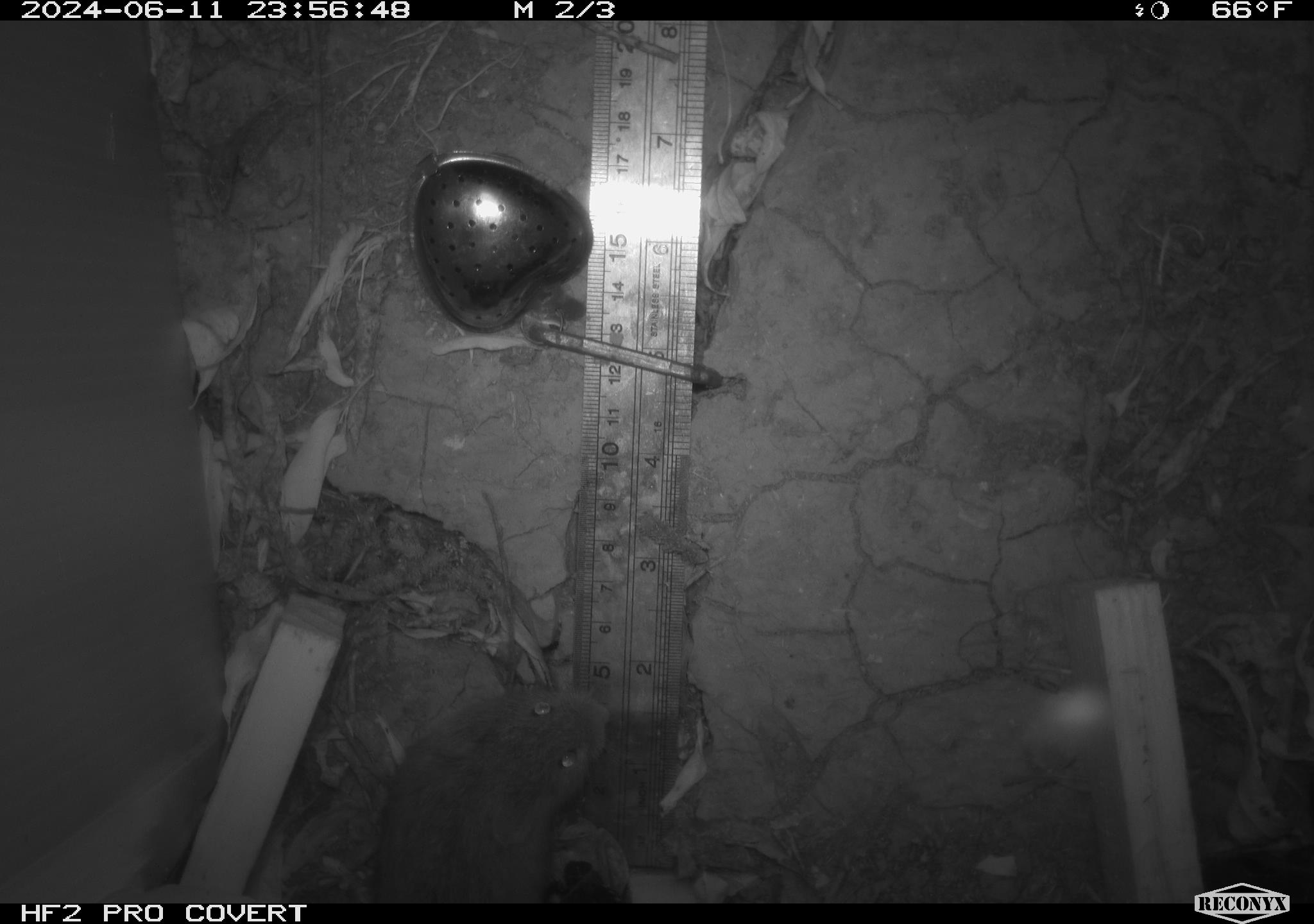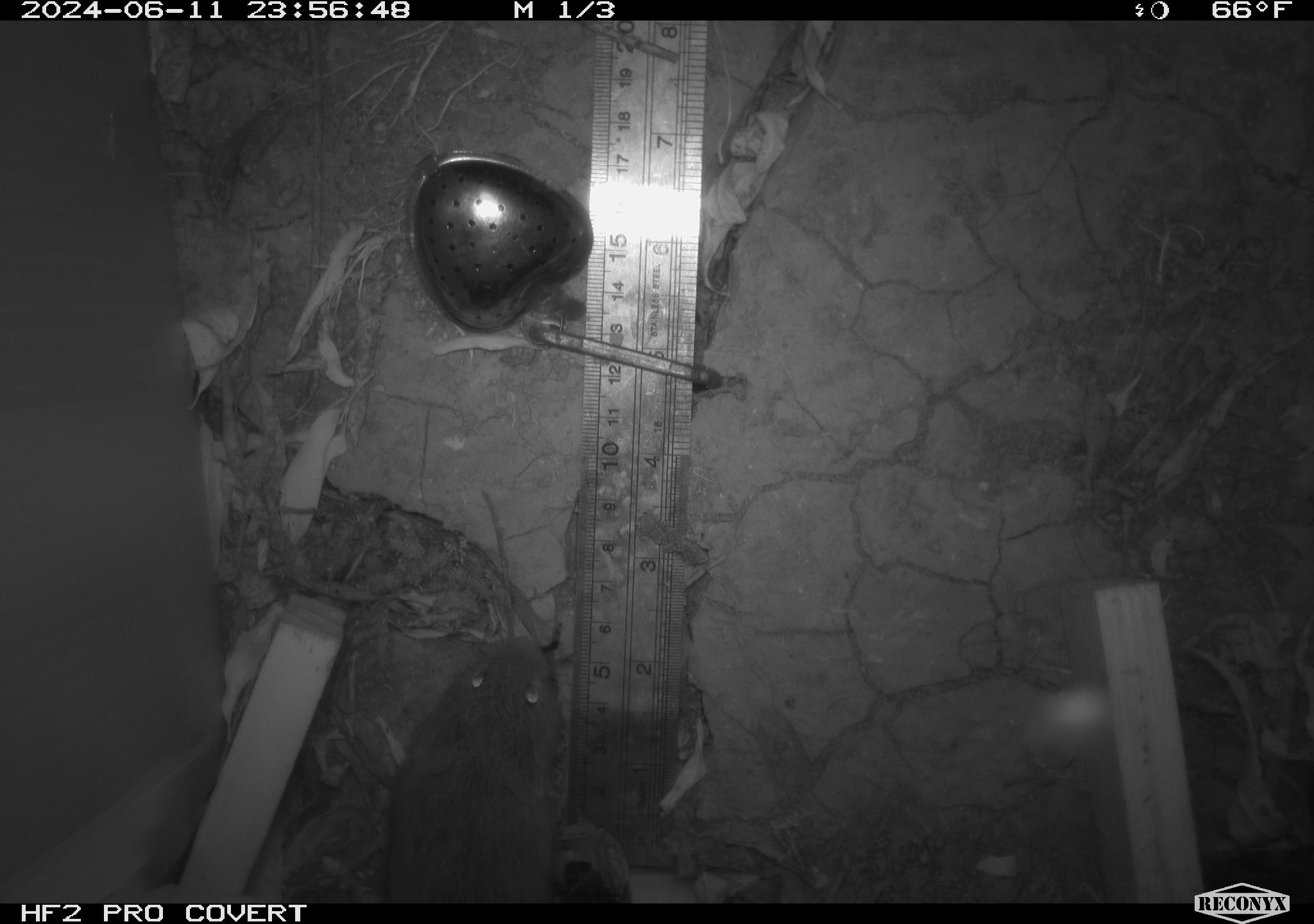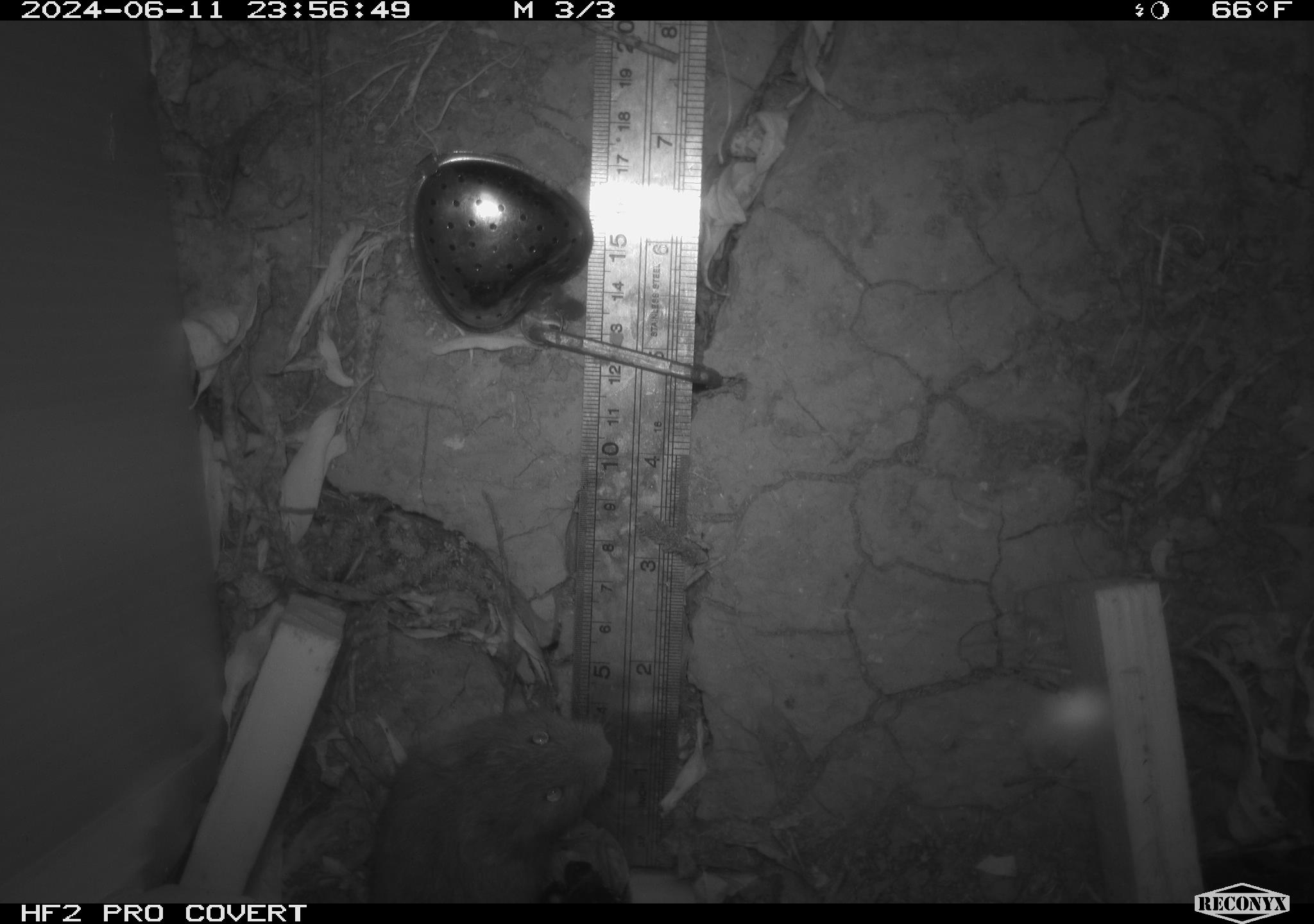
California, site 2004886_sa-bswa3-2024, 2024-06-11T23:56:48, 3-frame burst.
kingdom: Animalia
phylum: Chordata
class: Mammalia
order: Rodentia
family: Cricetidae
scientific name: Arvicolinae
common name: voles, lemmings, and muskrats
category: arvicolinae subfamily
Arvicolinae subfamily (voles, lemmings, and muskrats) (Arvicolinae).